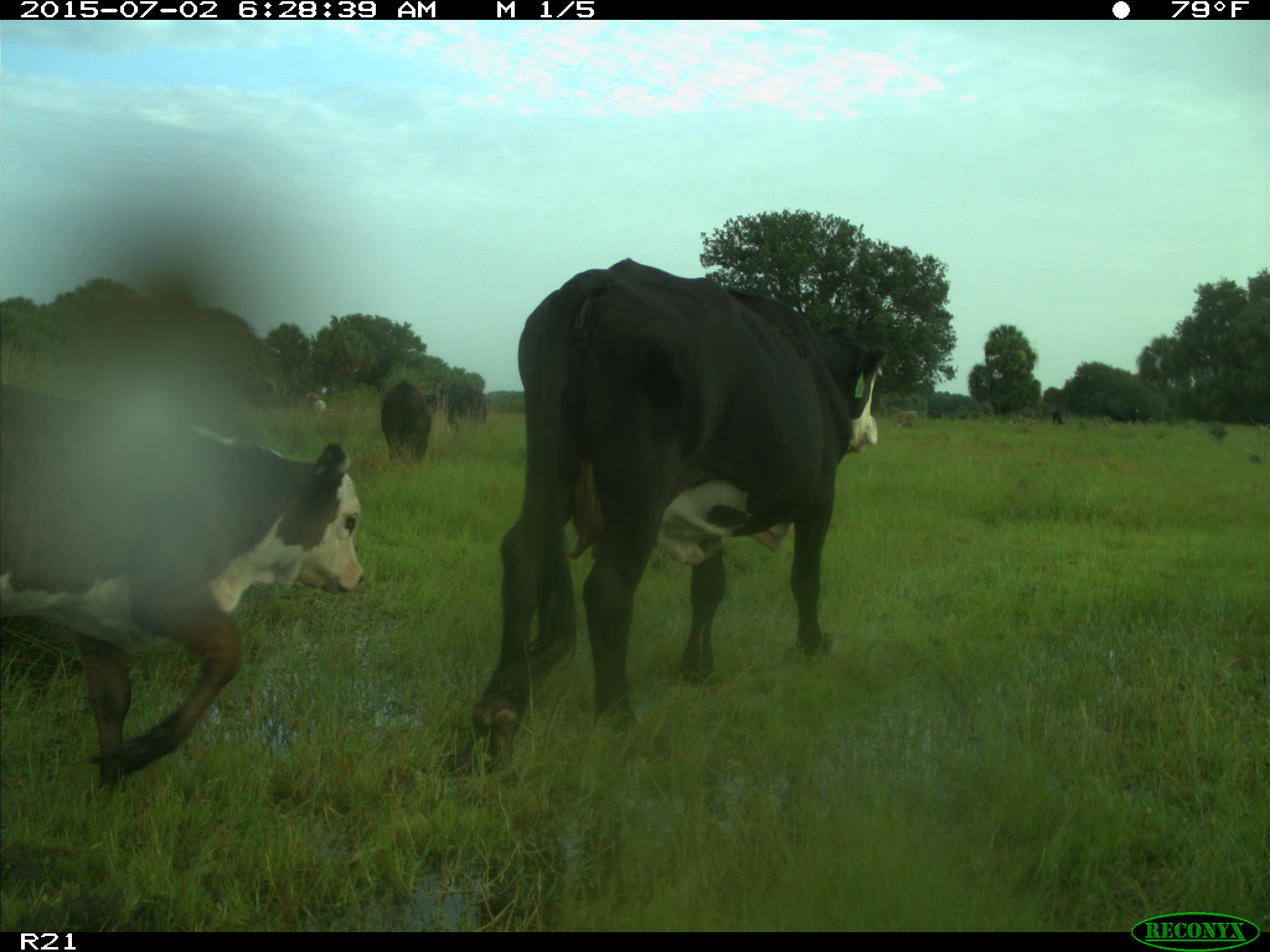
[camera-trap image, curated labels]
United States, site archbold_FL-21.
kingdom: Animalia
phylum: Chordata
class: Mammalia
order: Artiodactyla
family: Bovidae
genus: Bos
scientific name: Bos taurus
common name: domestic cow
Bos taurus (domestic cow).